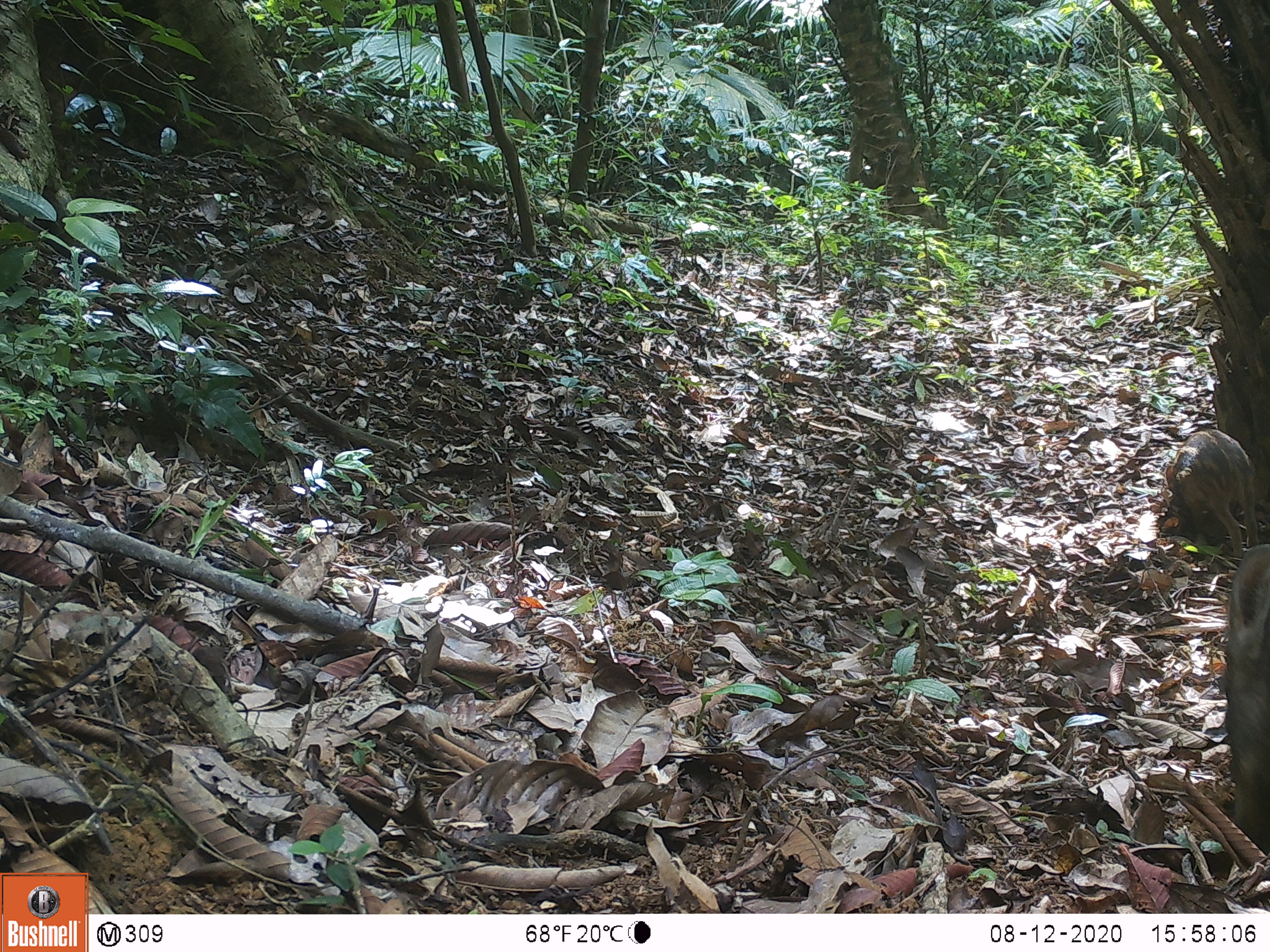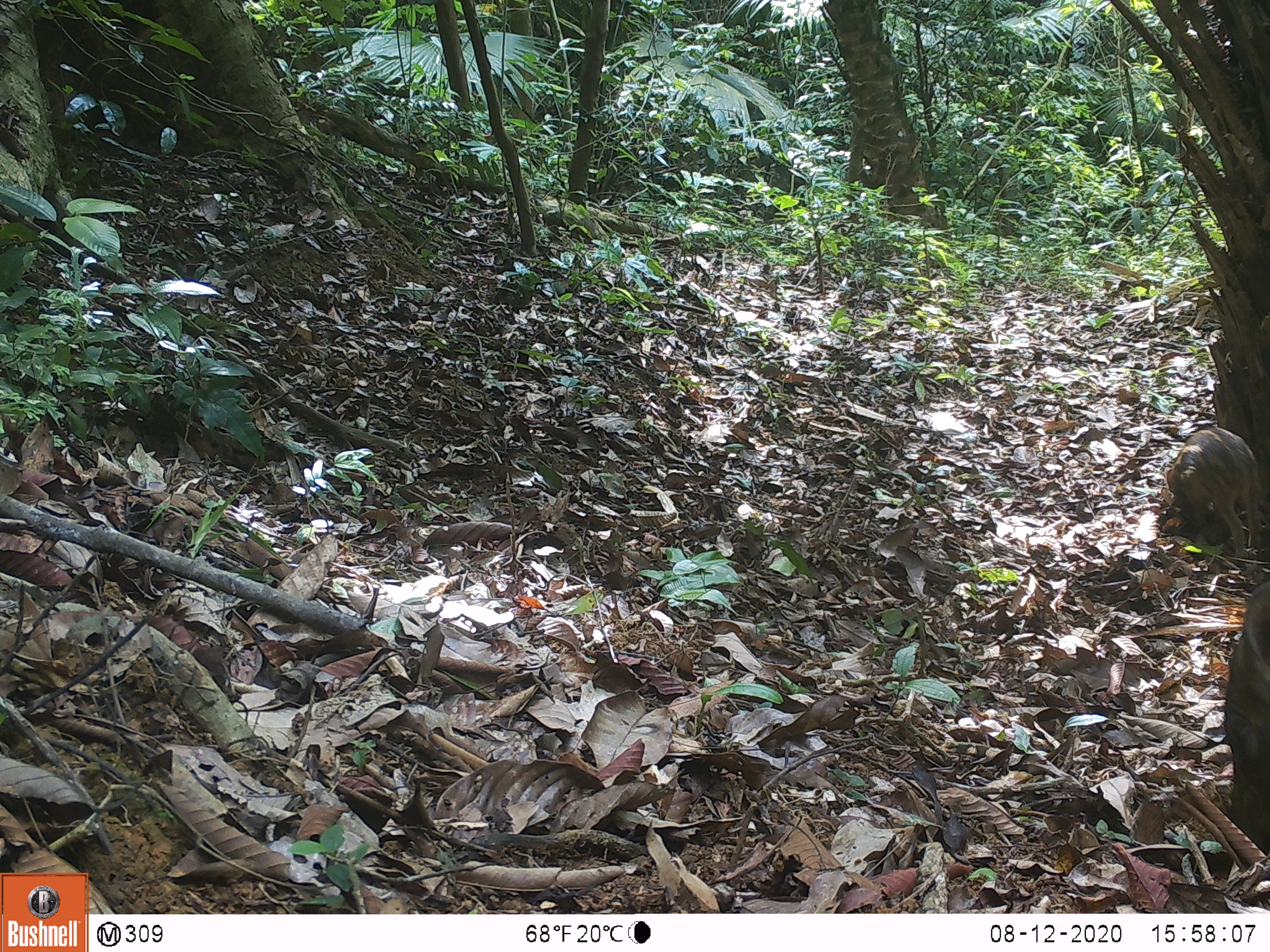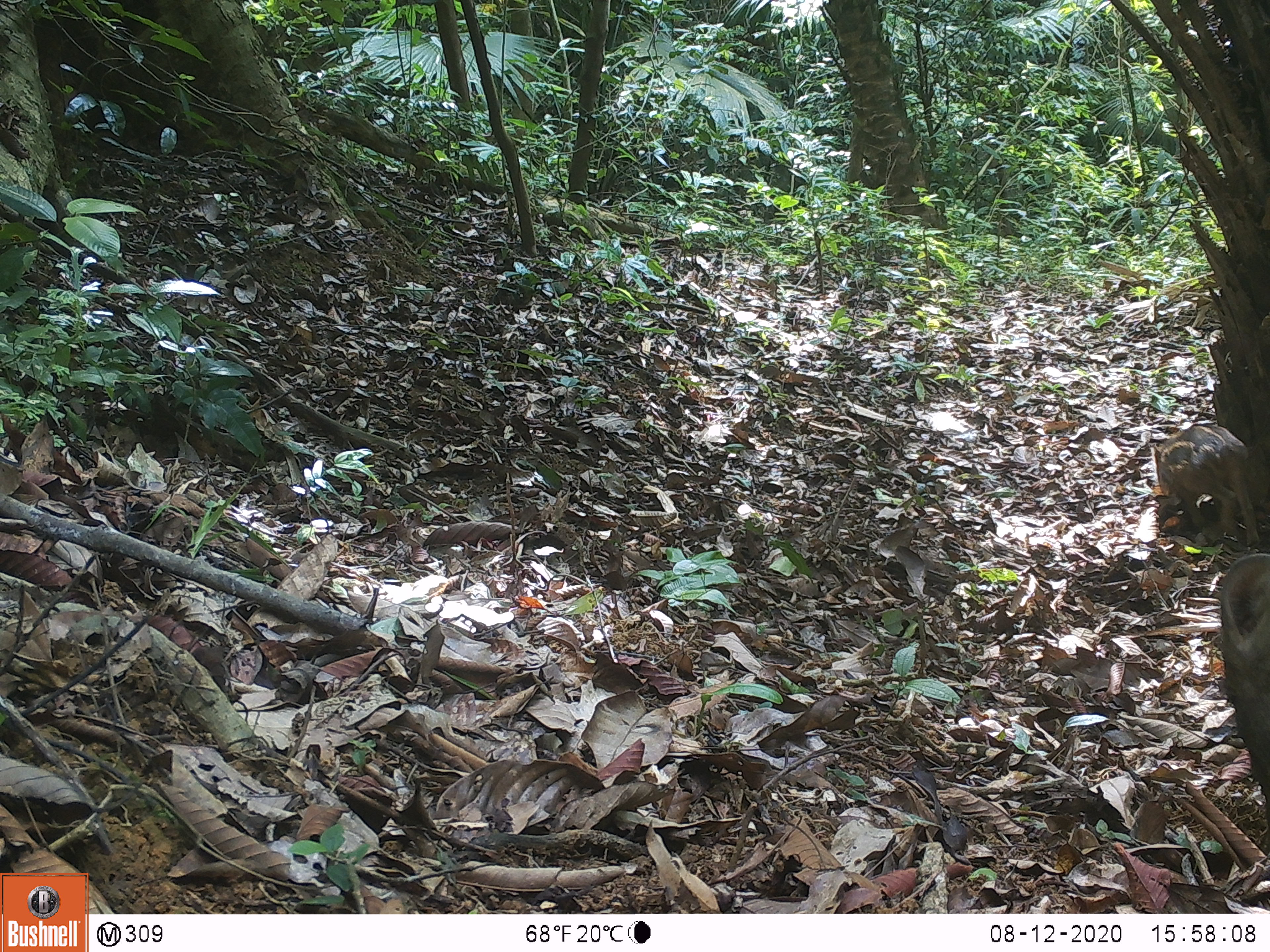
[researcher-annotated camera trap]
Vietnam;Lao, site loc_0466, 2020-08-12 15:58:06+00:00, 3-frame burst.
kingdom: Animalia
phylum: Chordata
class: Mammalia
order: Artiodactyla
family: Suidae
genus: Sus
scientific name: Sus scrofa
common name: eurasian wild pig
Eurasian wild pig (Sus scrofa). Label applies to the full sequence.